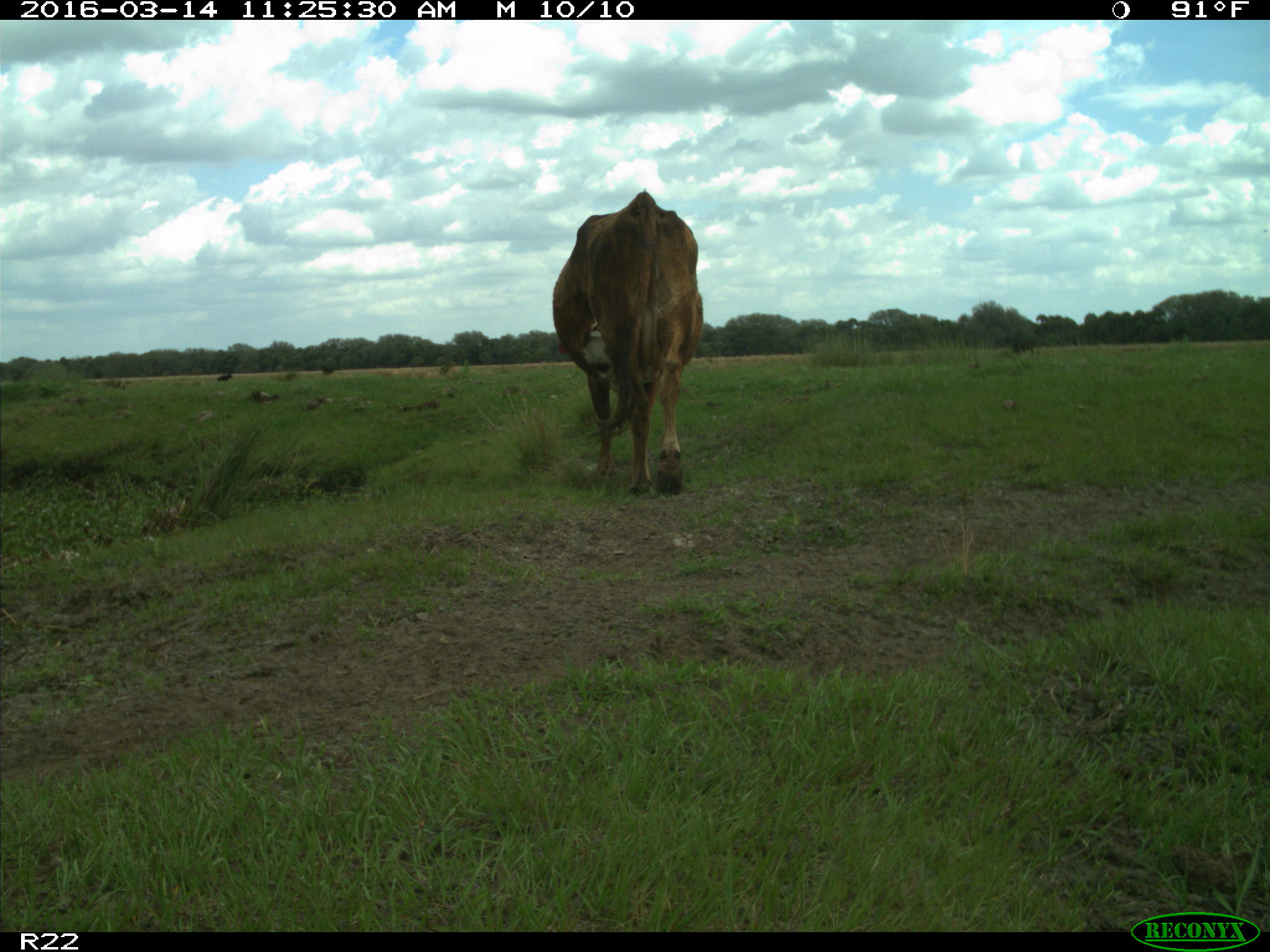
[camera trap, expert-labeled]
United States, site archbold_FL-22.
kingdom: Animalia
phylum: Chordata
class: Mammalia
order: Artiodactyla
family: Bovidae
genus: Bos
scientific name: Bos taurus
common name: domestic cow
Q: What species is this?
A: Bos taurus (domestic cow).